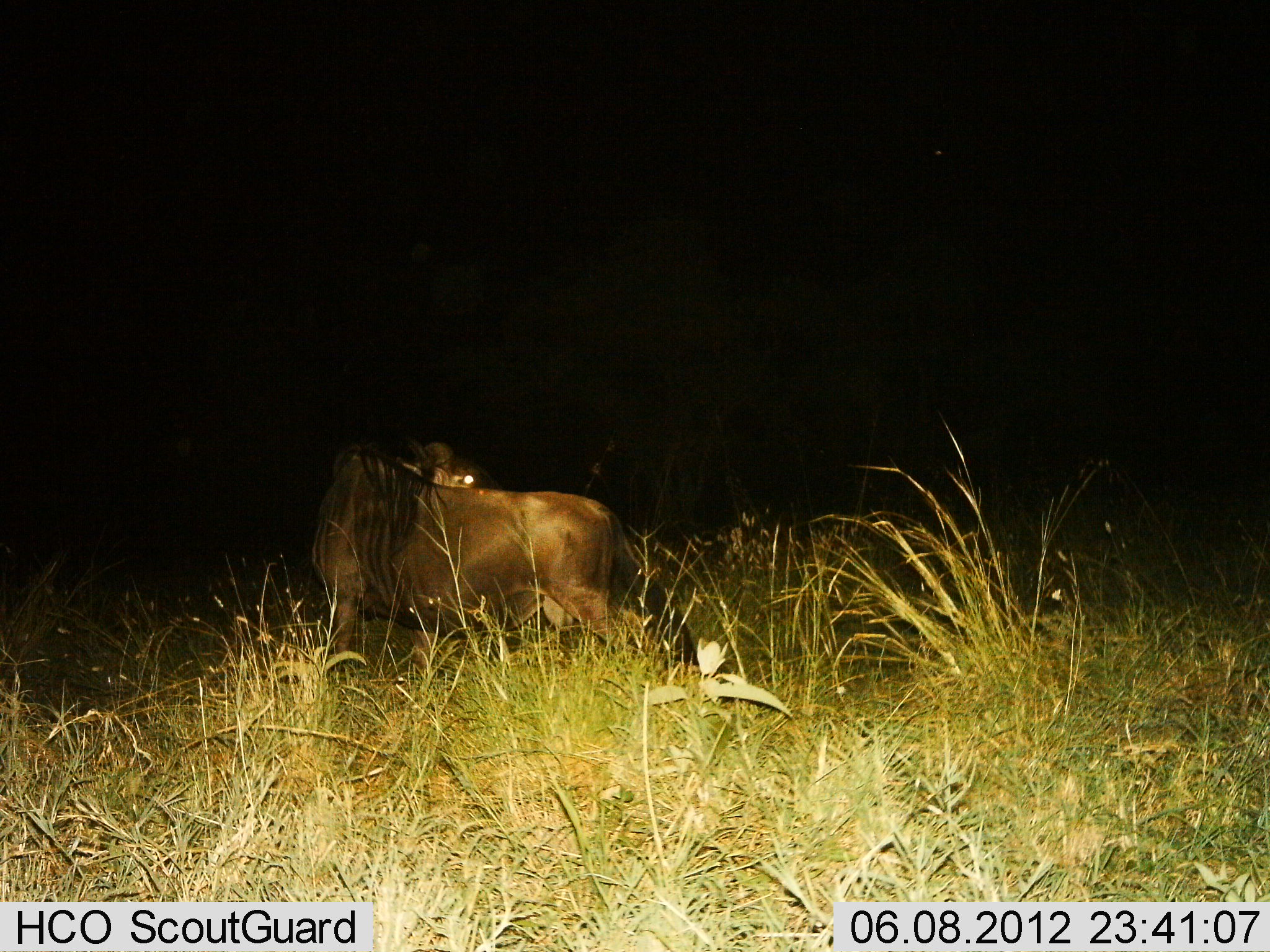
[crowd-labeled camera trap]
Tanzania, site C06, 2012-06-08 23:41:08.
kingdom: Animalia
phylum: Chordata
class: Mammalia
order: Artiodactyla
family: Bovidae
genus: Connochaetes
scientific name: Connochaetes taurinus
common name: blue wildebeest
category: wildebeest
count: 1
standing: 90%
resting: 0%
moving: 10%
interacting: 0%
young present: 0%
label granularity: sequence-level